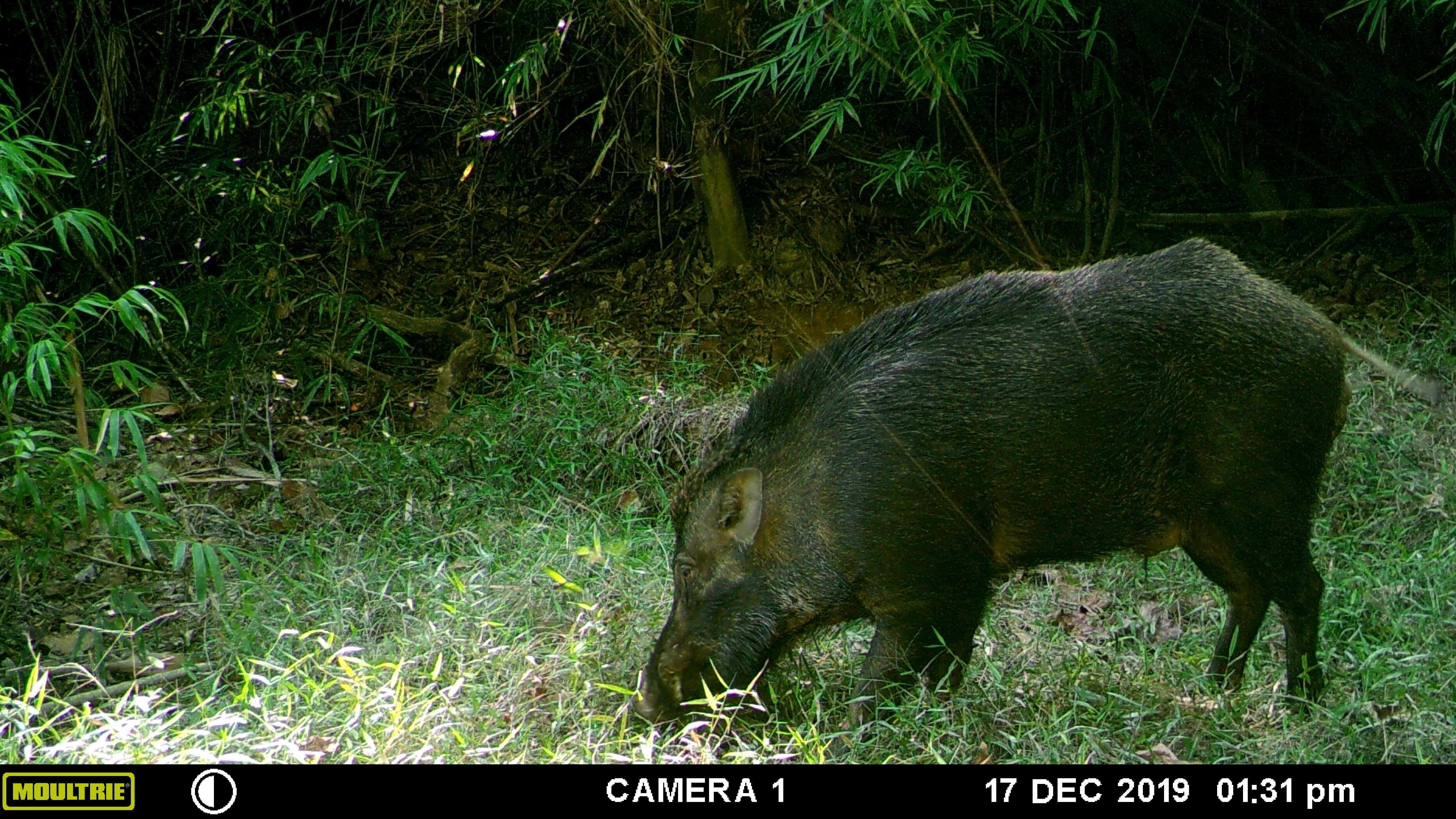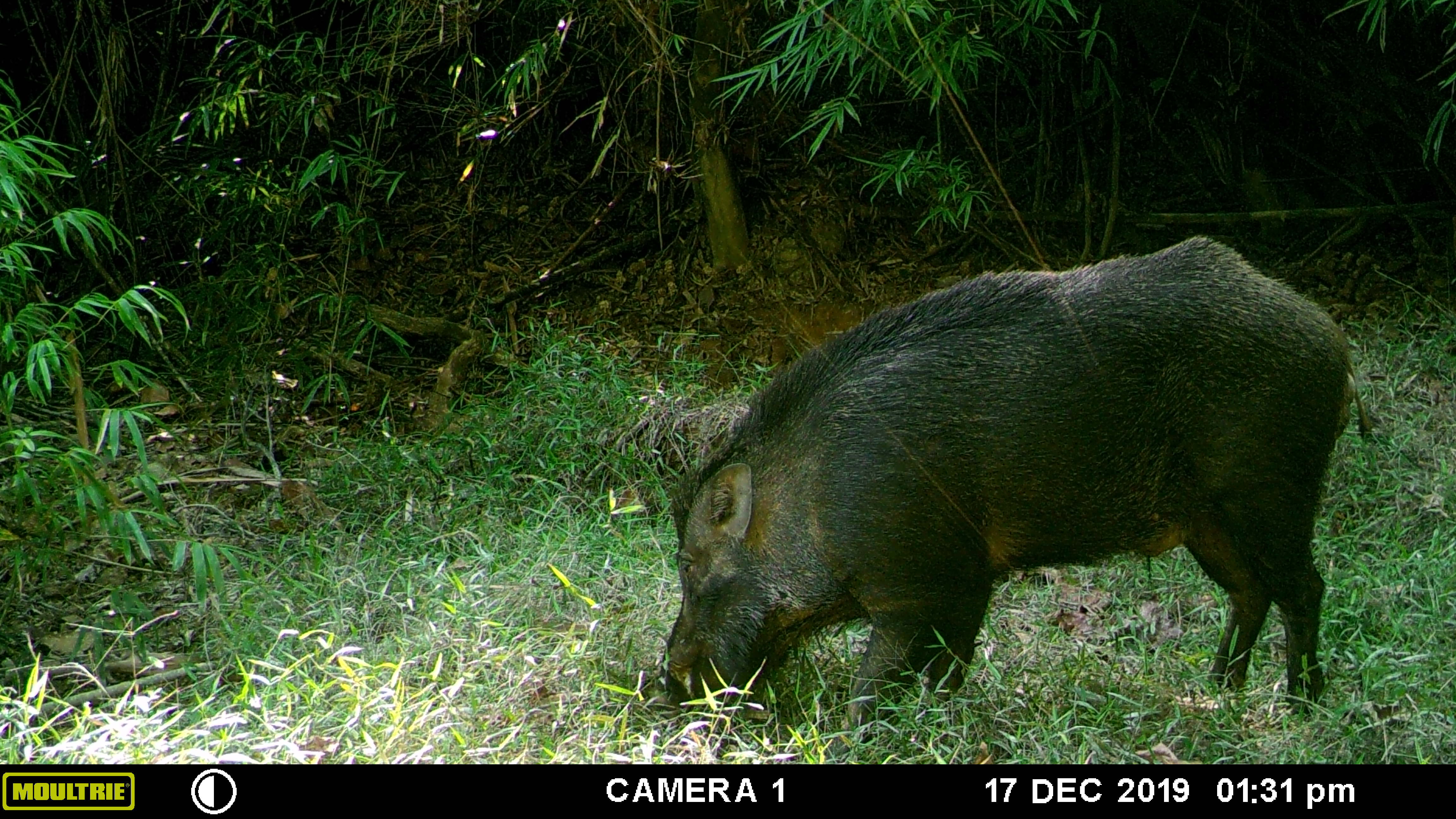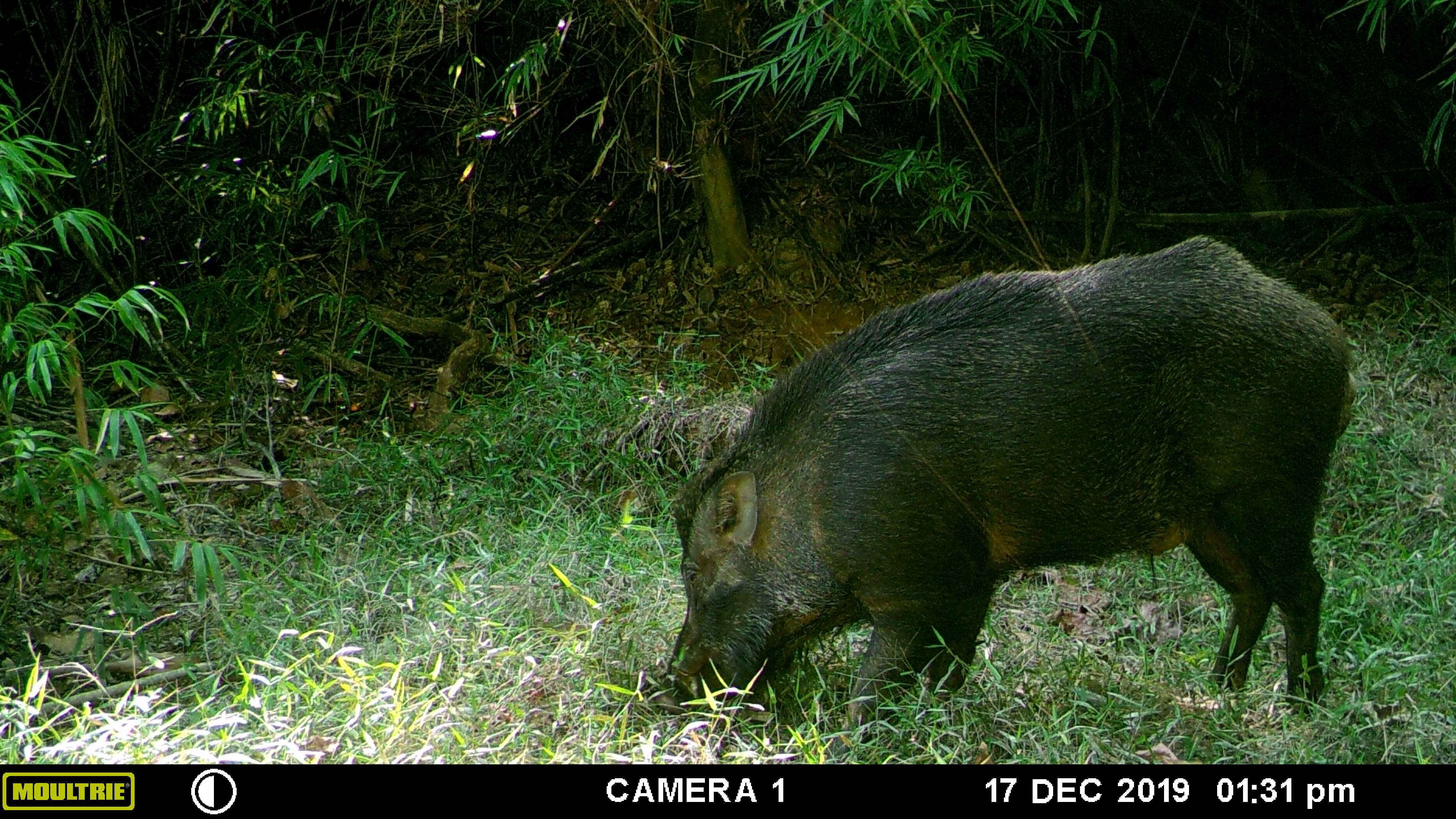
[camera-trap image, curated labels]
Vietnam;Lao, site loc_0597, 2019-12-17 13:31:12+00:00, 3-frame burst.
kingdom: Animalia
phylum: Chordata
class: Mammalia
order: Artiodactyla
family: Suidae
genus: Sus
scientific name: Sus scrofa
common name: eurasian wild pig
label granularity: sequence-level